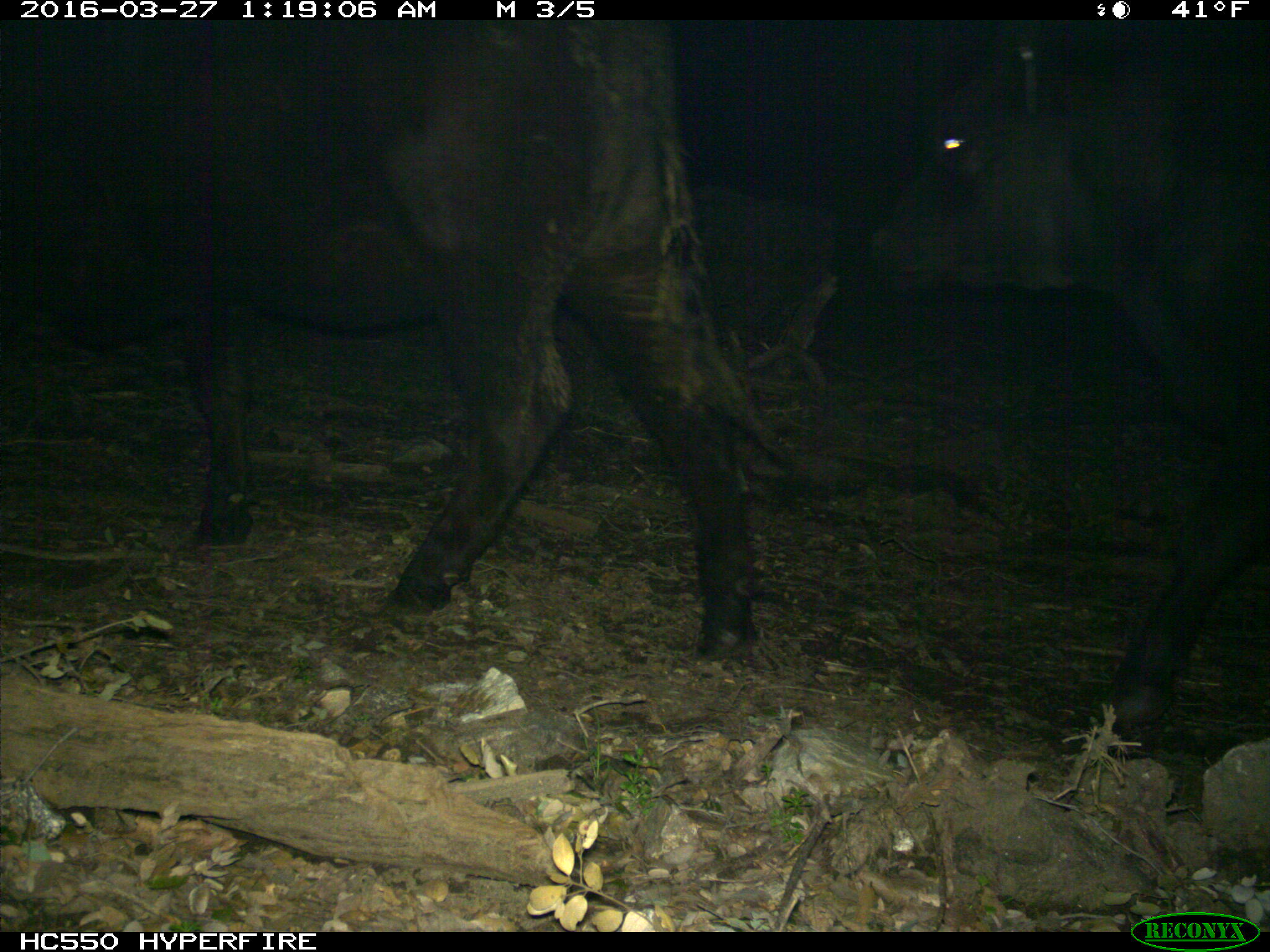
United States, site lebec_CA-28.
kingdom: Animalia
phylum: Chordata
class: Mammalia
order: Artiodactyla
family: Bovidae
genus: Bos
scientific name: Bos taurus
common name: domestic cow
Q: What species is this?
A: Bos taurus (domestic cow).